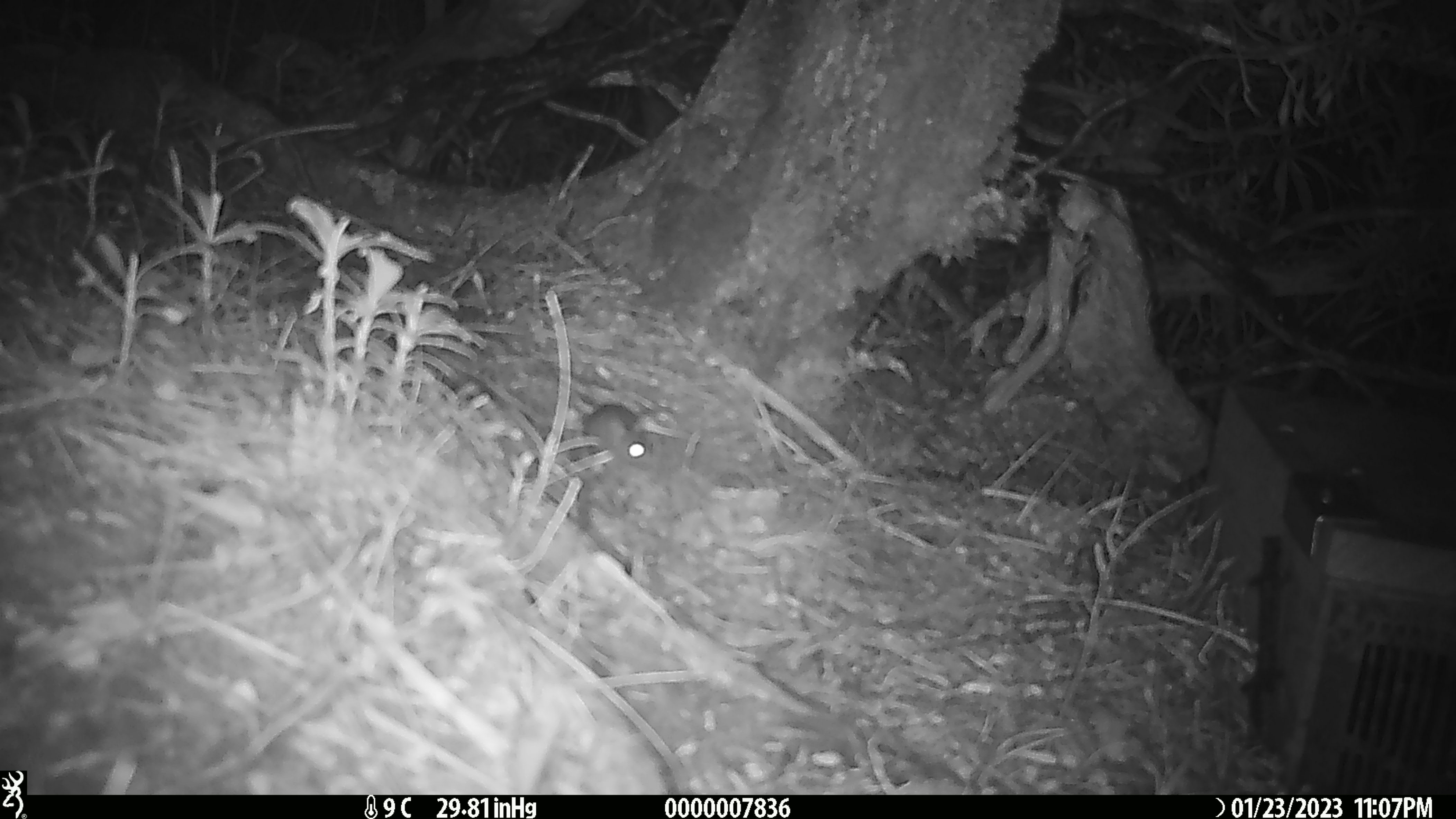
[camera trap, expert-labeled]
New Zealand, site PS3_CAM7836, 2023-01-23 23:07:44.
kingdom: Animalia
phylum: Chordata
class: Mammalia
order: Rodentia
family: Muridae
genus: Mus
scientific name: Mus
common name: mouse